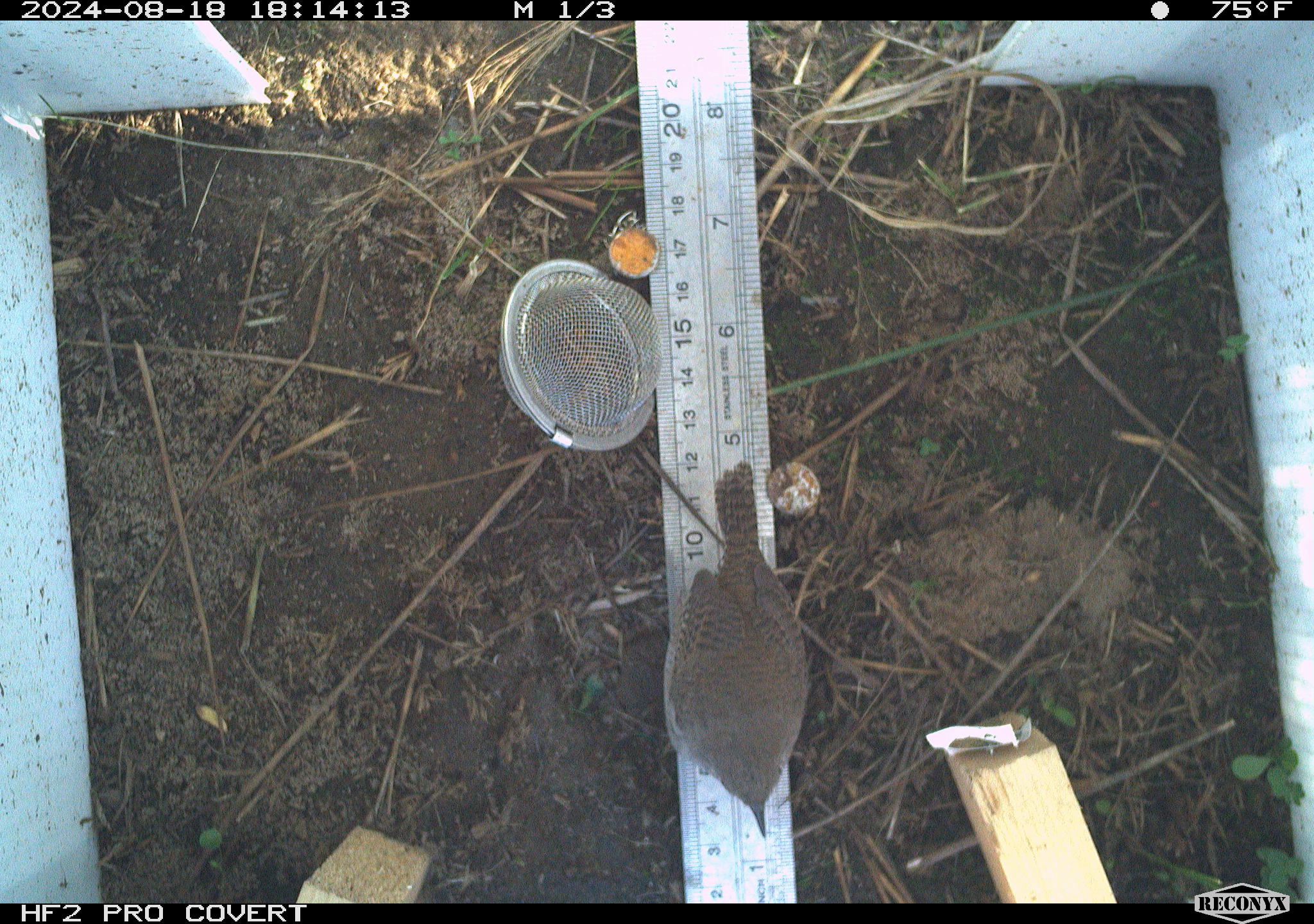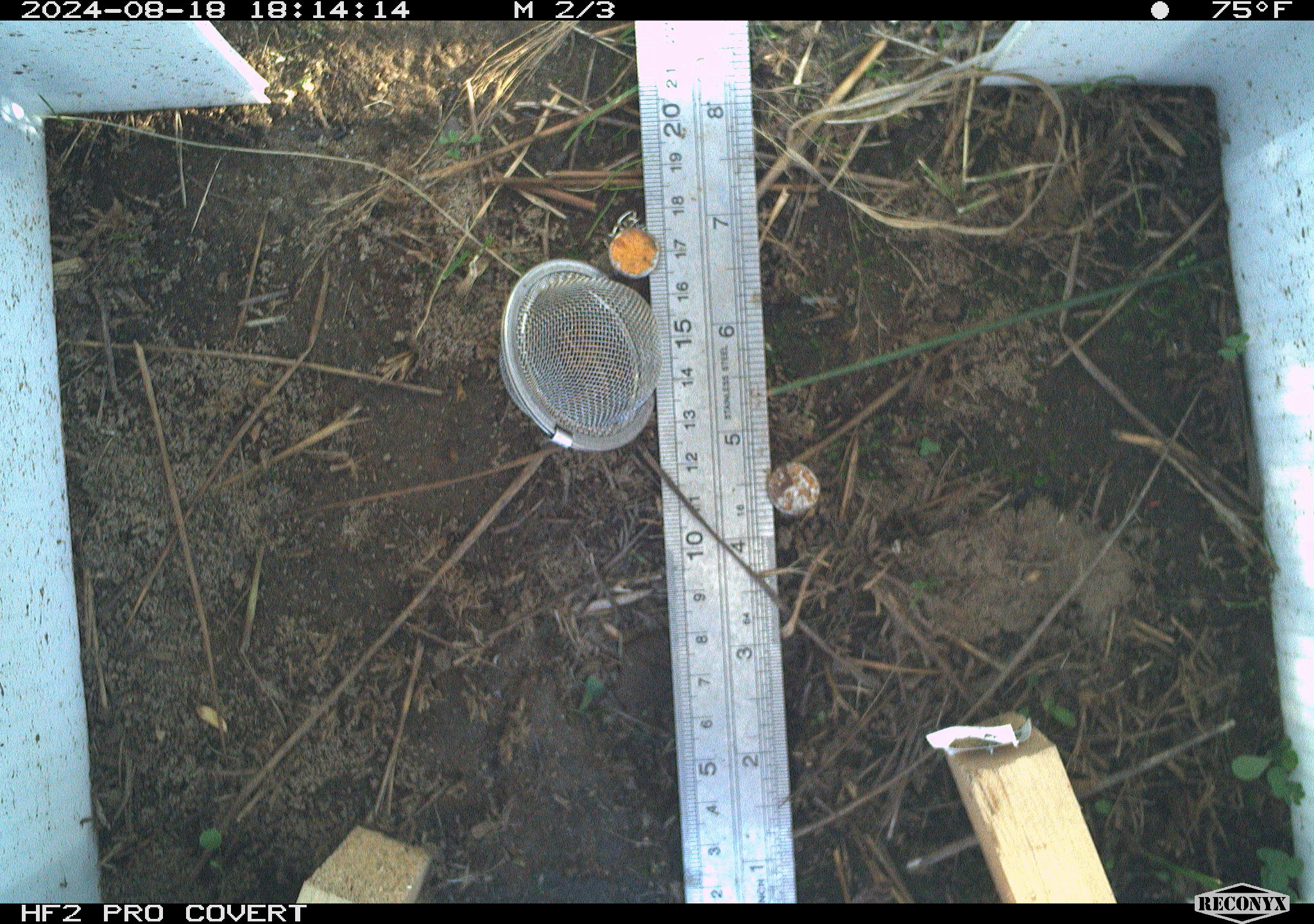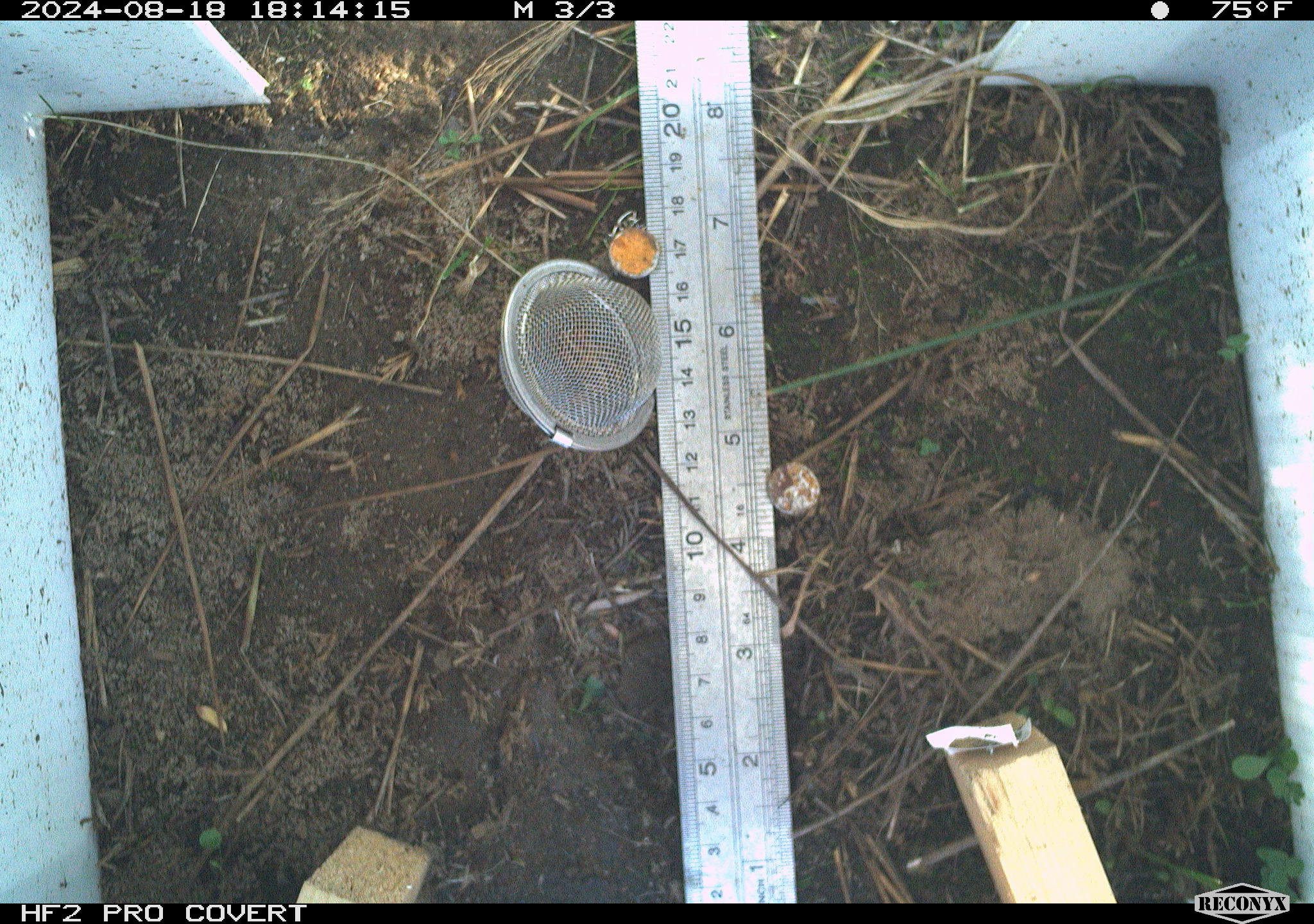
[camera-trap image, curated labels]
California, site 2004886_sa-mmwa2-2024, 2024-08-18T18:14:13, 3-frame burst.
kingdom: Animalia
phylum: Chordata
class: Aves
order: Passeriformes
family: Troglodytidae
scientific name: Troglodytidae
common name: wren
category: troglodytidae family